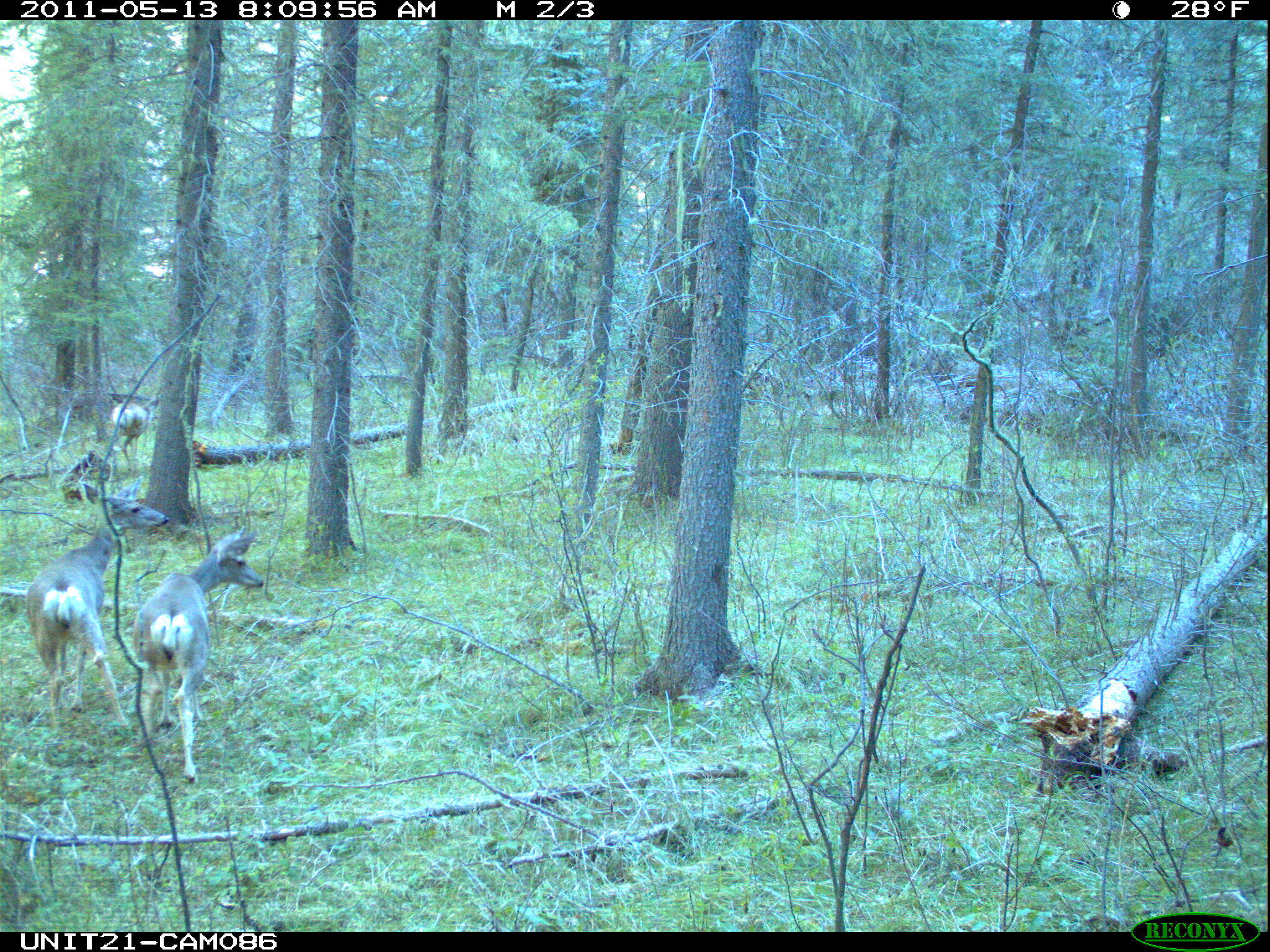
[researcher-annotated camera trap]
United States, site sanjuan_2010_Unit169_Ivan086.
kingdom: Animalia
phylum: Chordata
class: Mammalia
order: Artiodactyla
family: Cervidae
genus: Odocoileus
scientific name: Odocoileus hemionus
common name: mule deer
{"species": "Odocoileus hemionus (mule deer)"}